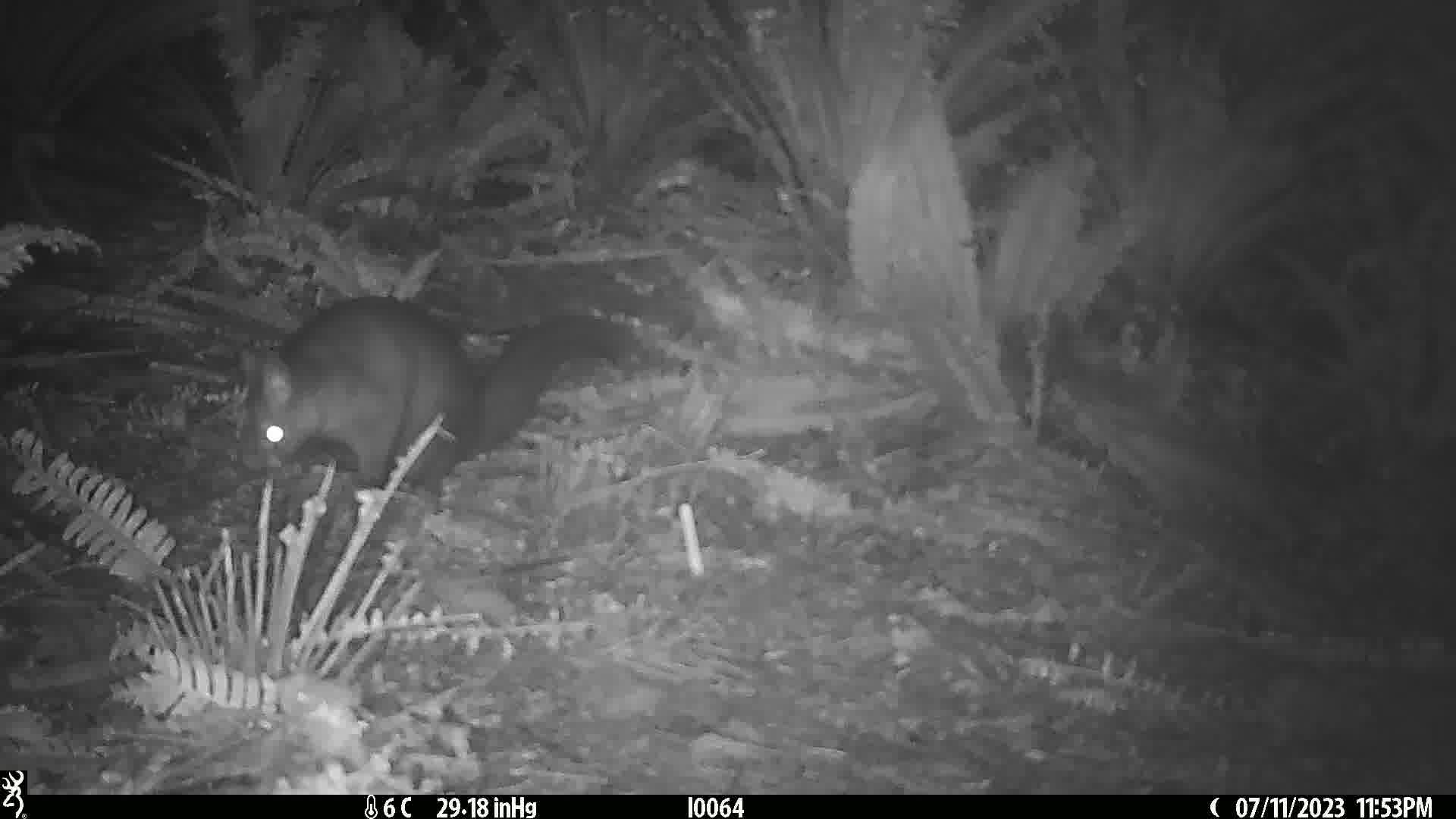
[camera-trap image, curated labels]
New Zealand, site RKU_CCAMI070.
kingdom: Animalia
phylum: Chordata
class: Mammalia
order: Diprotodontia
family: Phalangeridae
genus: Trichosurus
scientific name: Trichosurus vulpecula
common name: common brushtail possum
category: possum